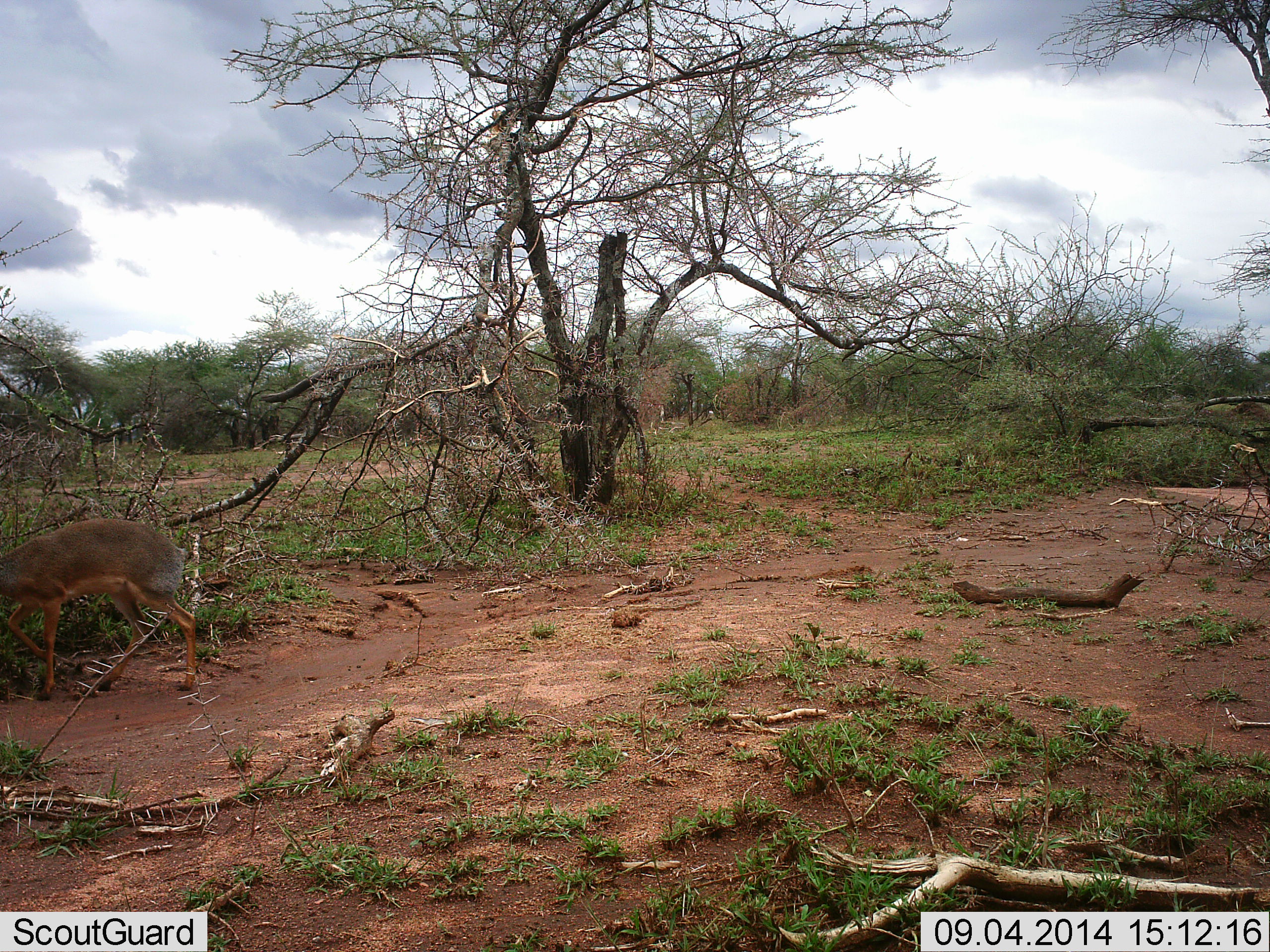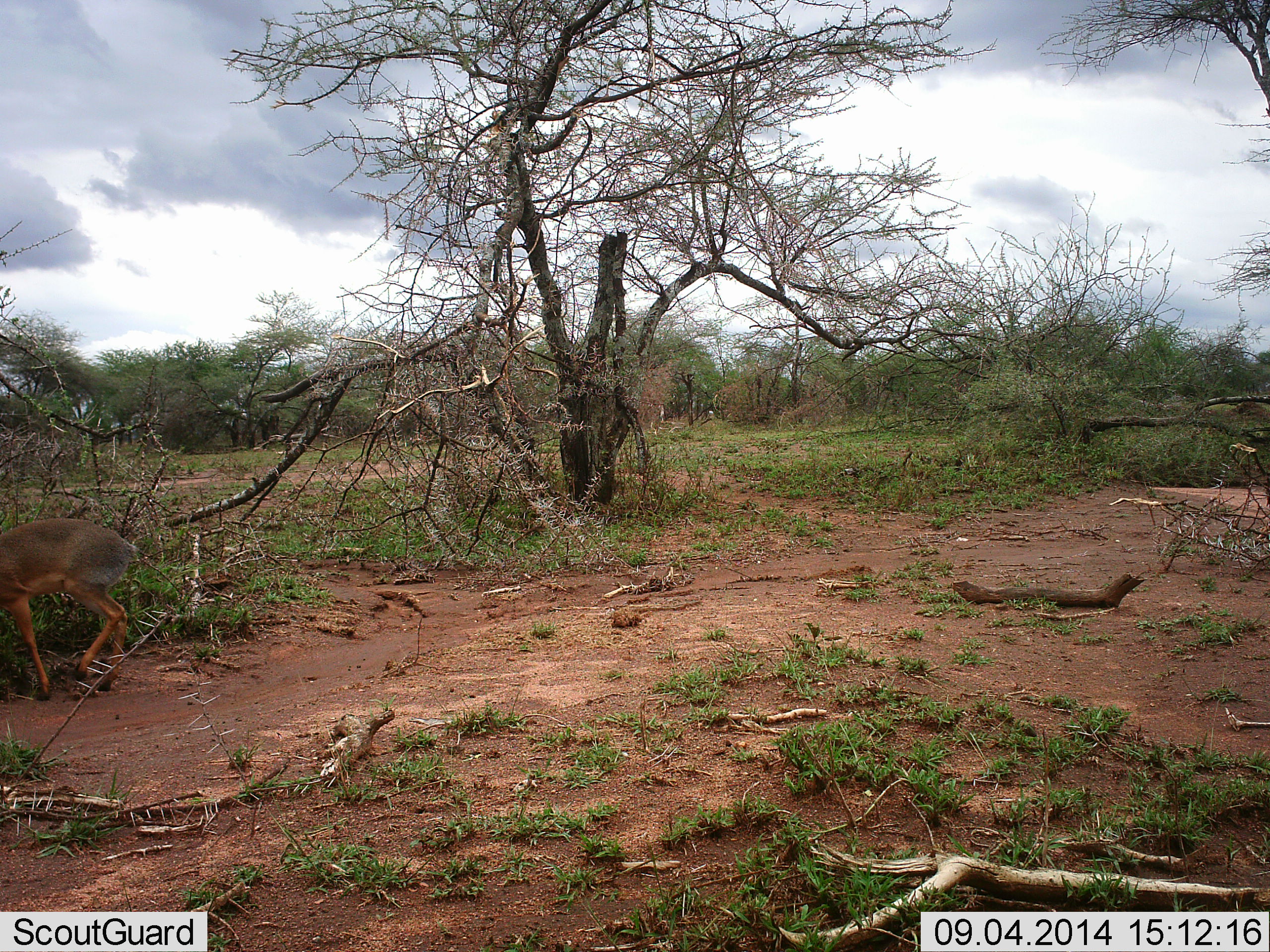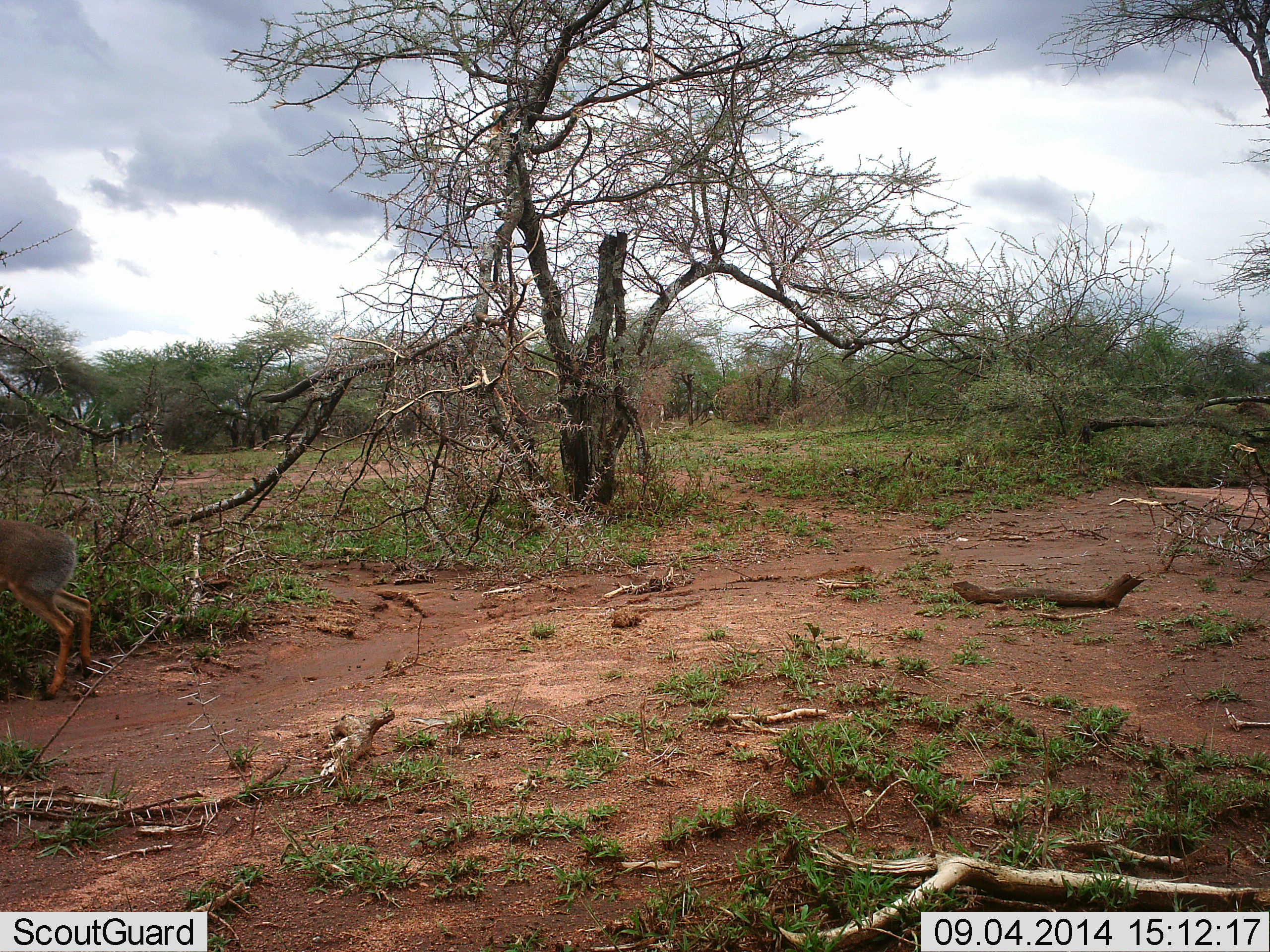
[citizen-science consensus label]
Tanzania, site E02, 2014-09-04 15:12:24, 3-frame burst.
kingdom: Animalia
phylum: Chordata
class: Mammalia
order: Artiodactyla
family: Bovidae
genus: Madoqua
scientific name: Madoqua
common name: dikdik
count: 1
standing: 10%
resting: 0%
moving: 90%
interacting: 0%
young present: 0%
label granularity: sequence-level